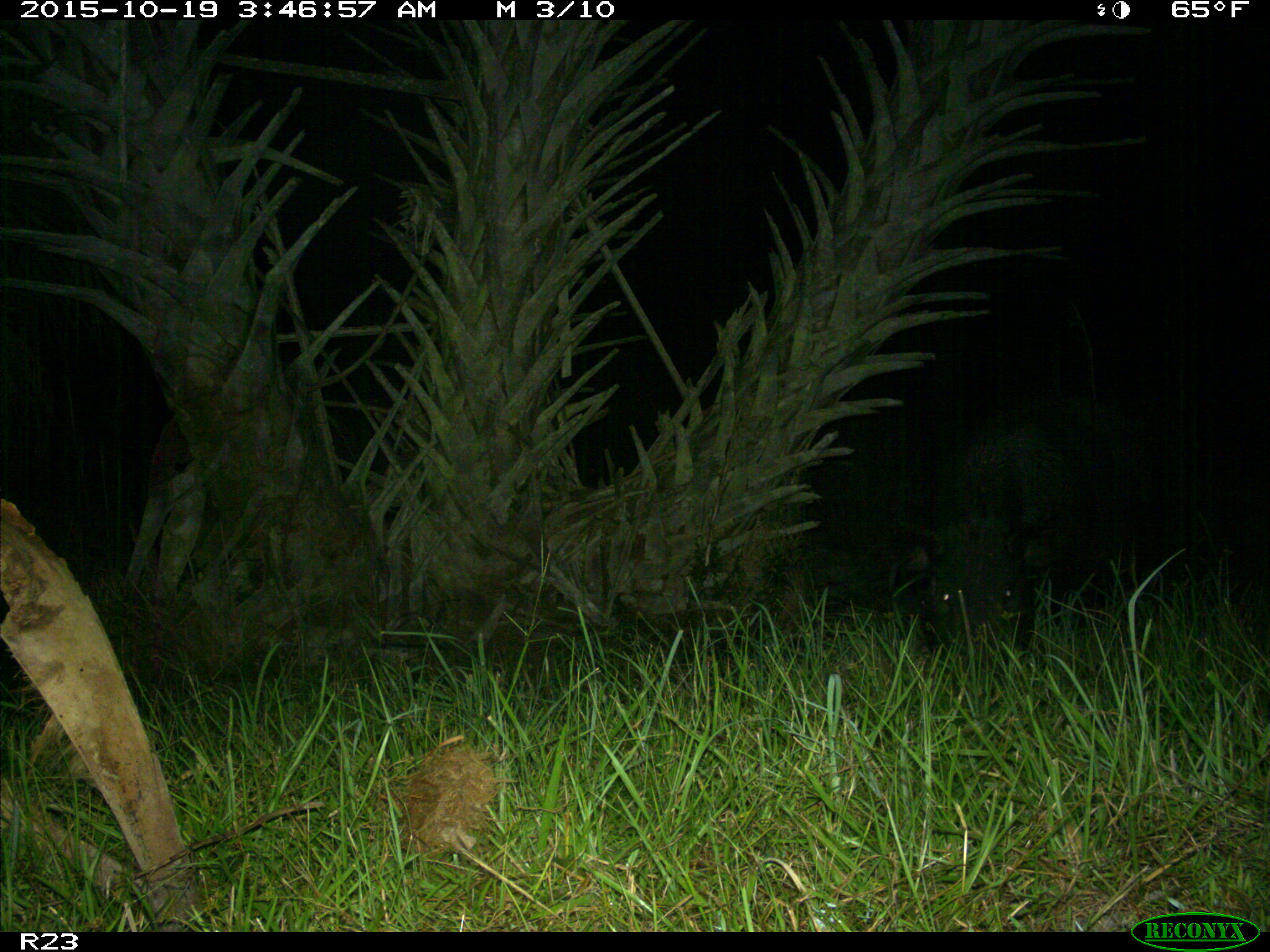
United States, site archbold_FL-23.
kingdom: Animalia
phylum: Chordata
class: Mammalia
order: Artiodactyla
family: Suidae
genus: Sus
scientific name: Sus scrofa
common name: wild boar